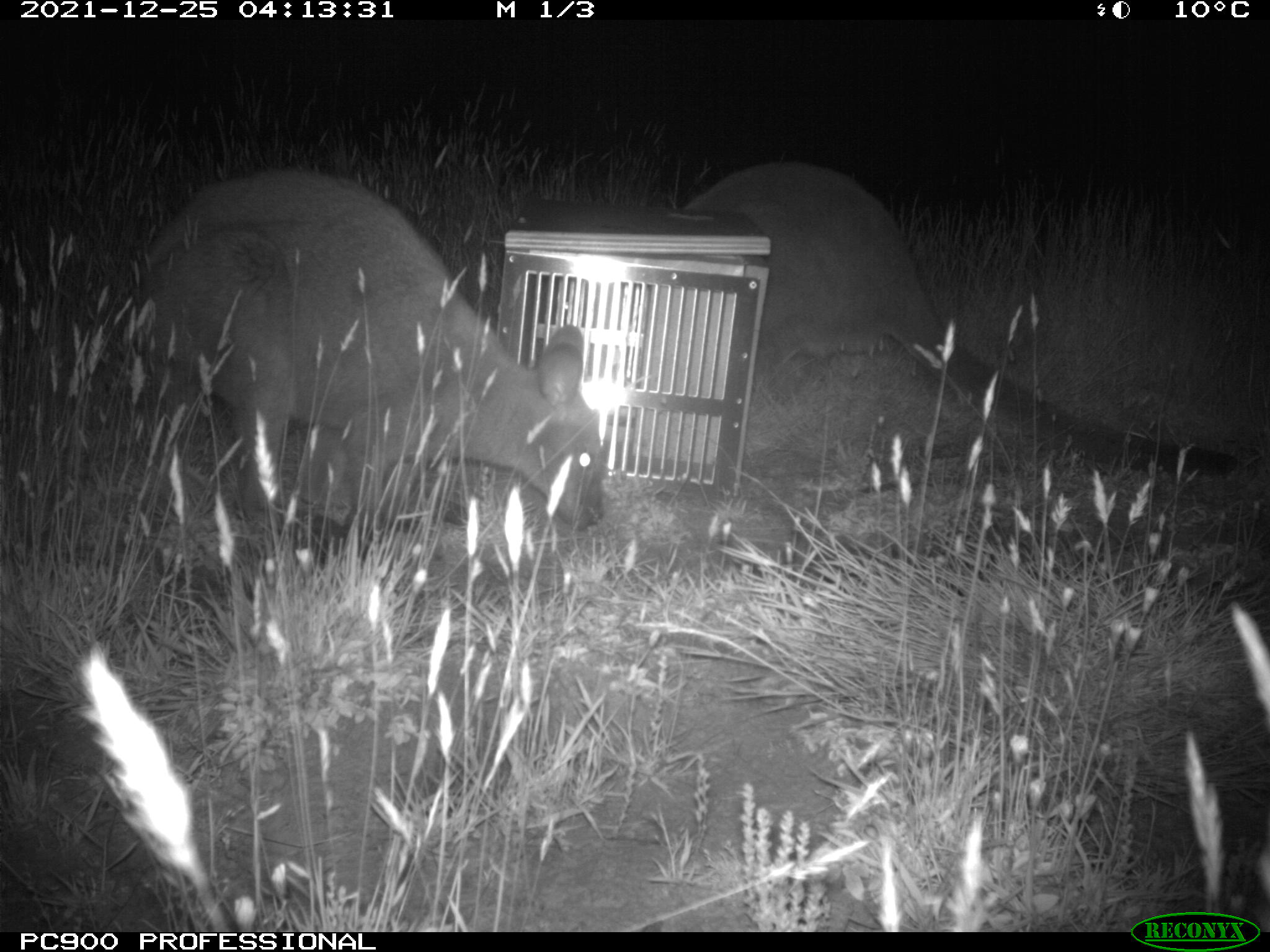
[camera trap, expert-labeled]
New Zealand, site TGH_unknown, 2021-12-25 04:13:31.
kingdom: Animalia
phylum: Chordata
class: Mammalia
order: Diprotodontia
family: Macropodidae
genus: Notamacropus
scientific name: Notamacropus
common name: wallaby